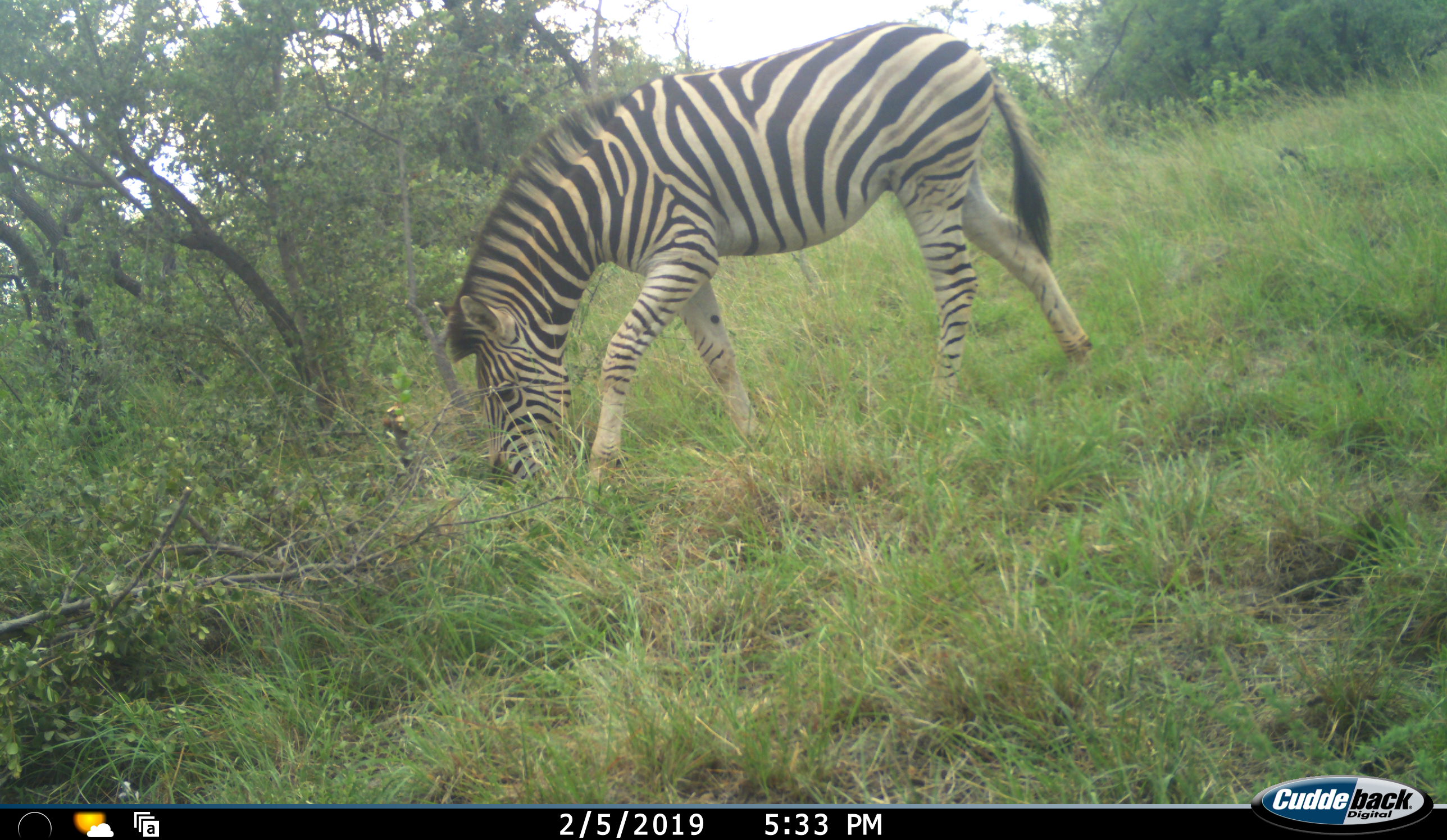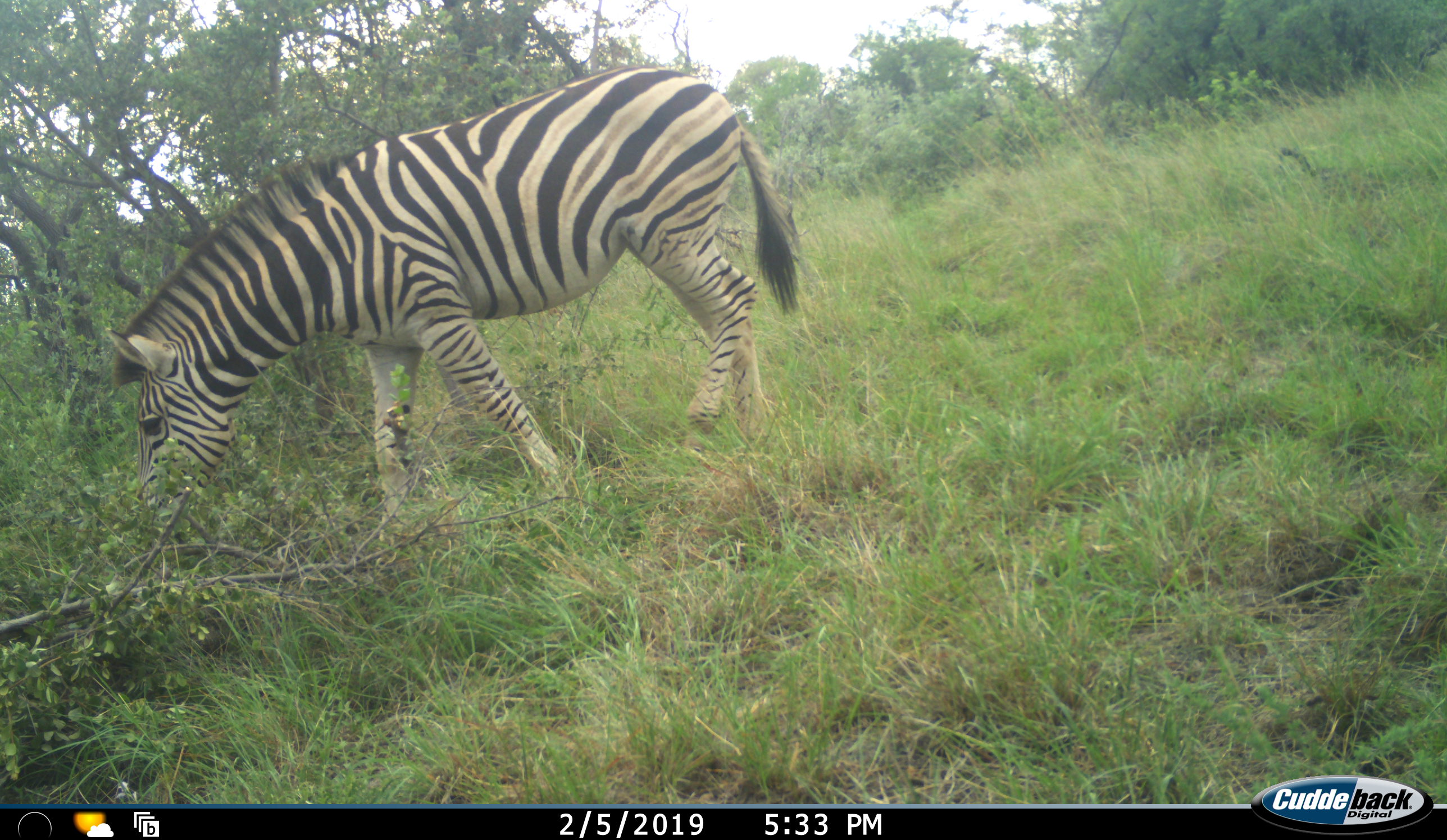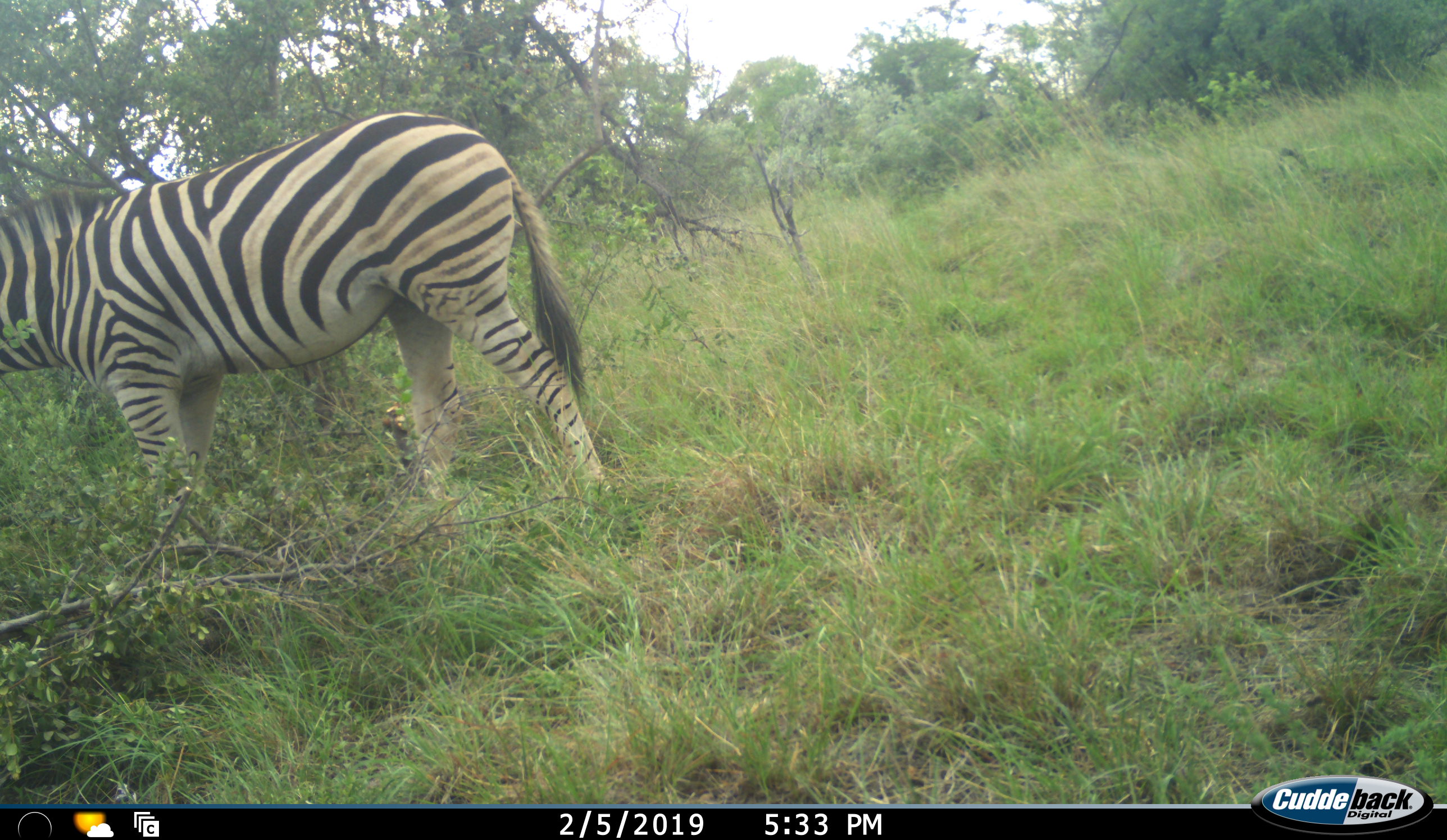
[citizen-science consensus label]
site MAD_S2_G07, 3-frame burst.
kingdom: Animalia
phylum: Chordata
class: Mammalia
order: Perissodactyla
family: Equidae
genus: Equus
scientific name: Equus quagga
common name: plains zebra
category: zebraplains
Zebraplains (plains zebra) (Equus quagga), count 1. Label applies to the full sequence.